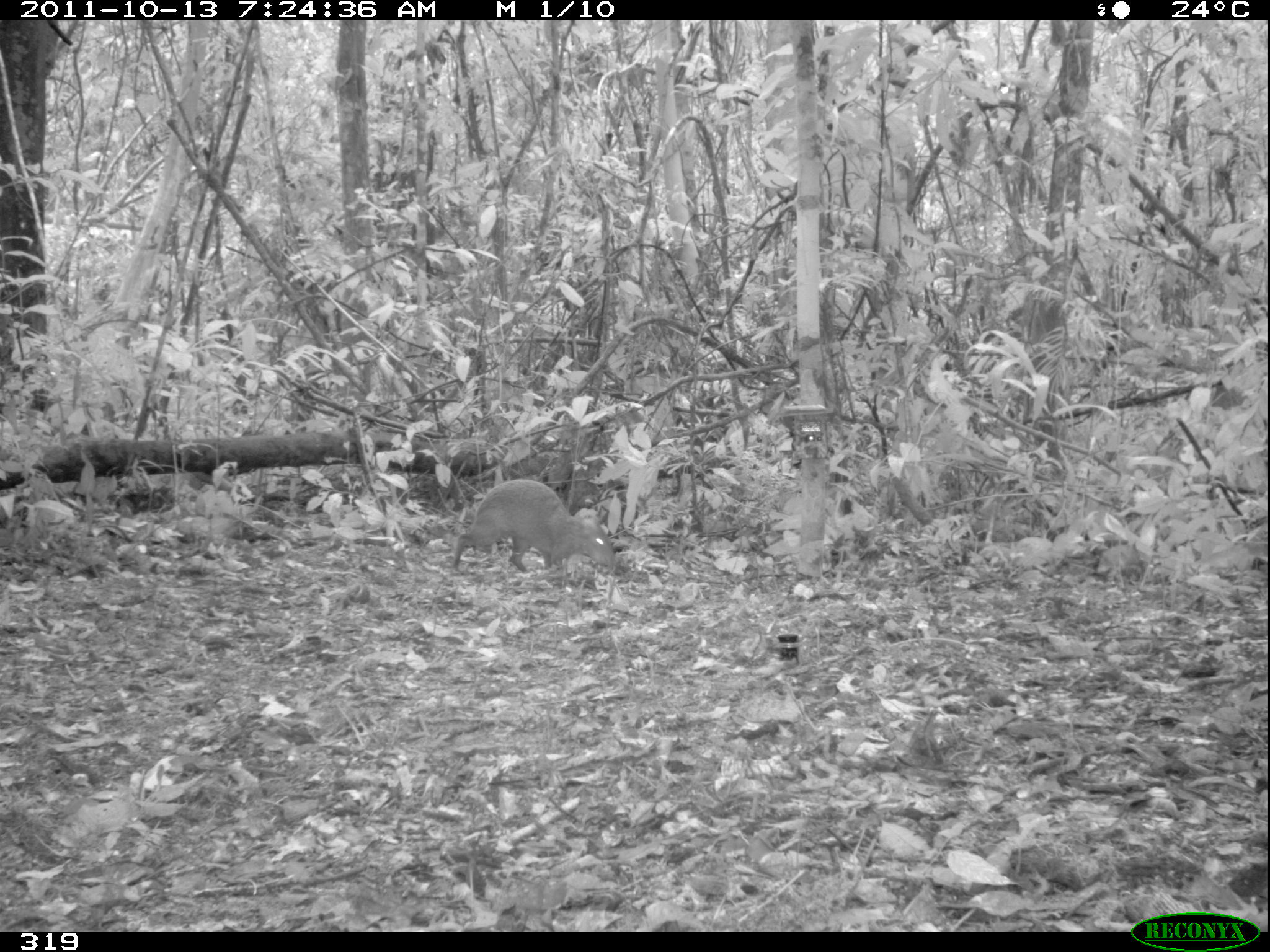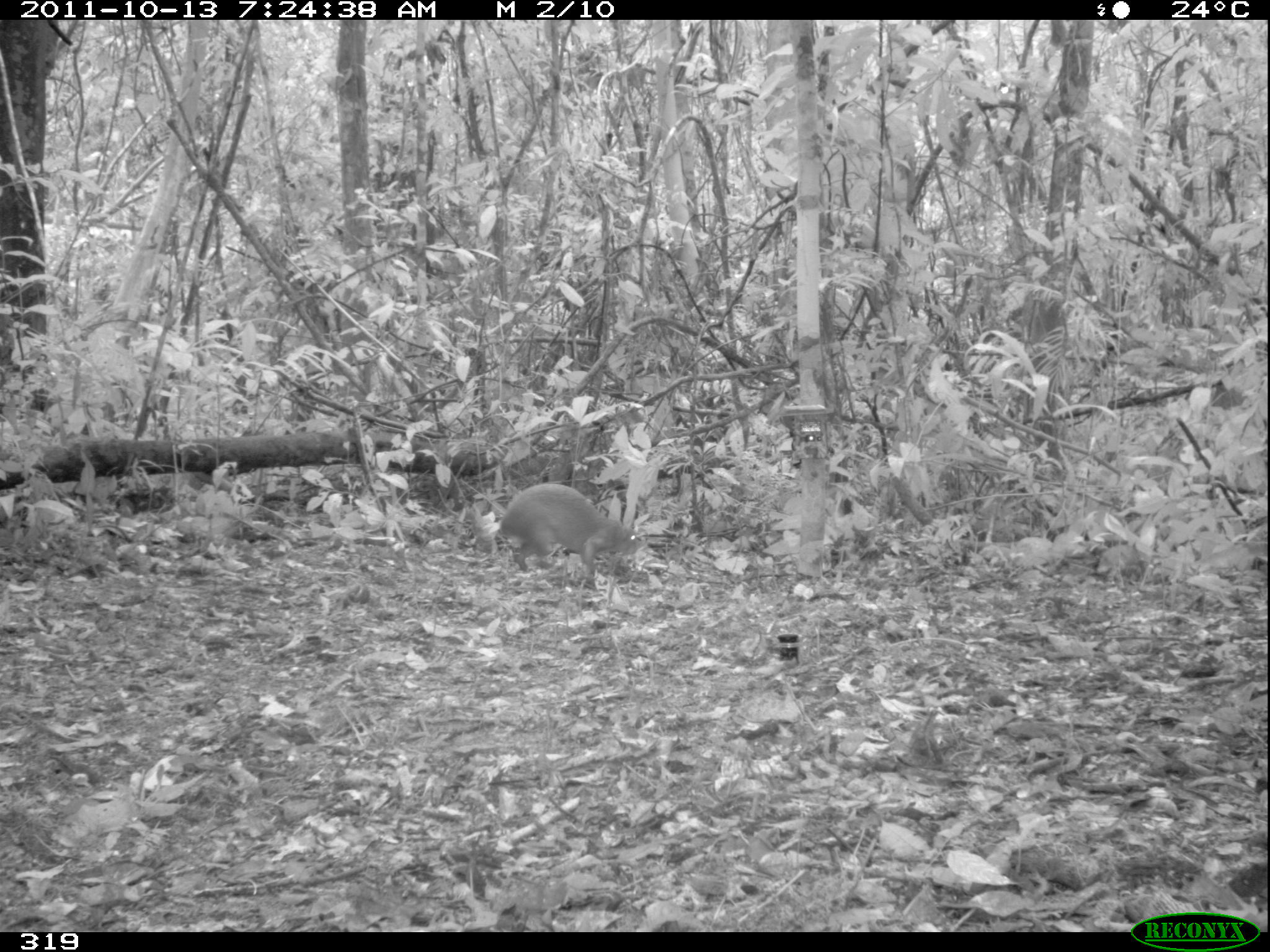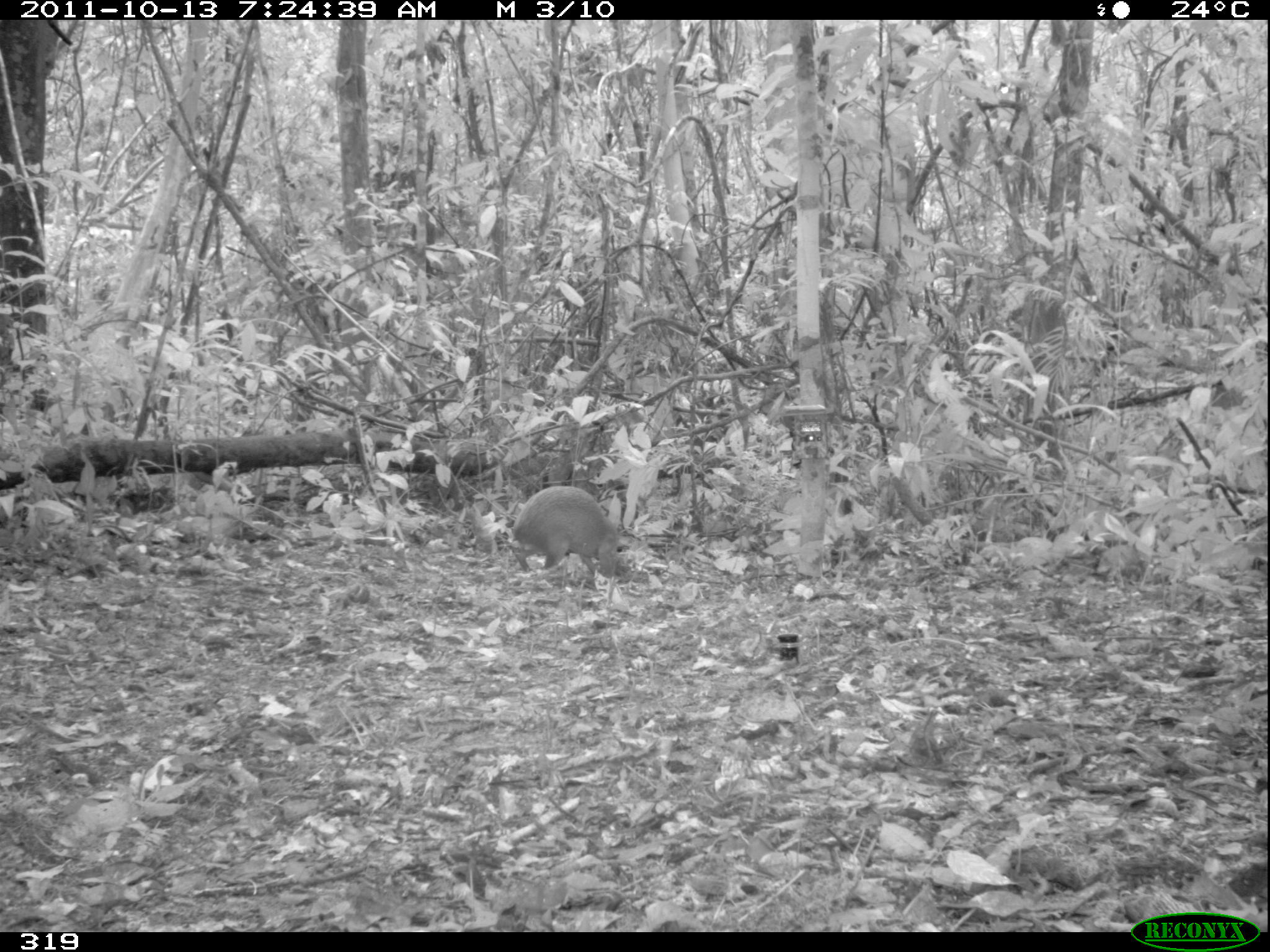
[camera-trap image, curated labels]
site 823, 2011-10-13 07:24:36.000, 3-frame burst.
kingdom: Animalia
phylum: Chordata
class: Mammalia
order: Rodentia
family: Dasyproctidae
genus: Dasyprocta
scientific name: Dasyprocta punctata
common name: central american agouti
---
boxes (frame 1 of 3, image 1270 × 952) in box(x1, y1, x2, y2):
dasyprocta punctata: box(452, 478, 615, 571)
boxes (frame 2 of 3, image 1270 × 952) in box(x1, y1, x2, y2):
dasyprocta punctata: box(498, 483, 639, 589)